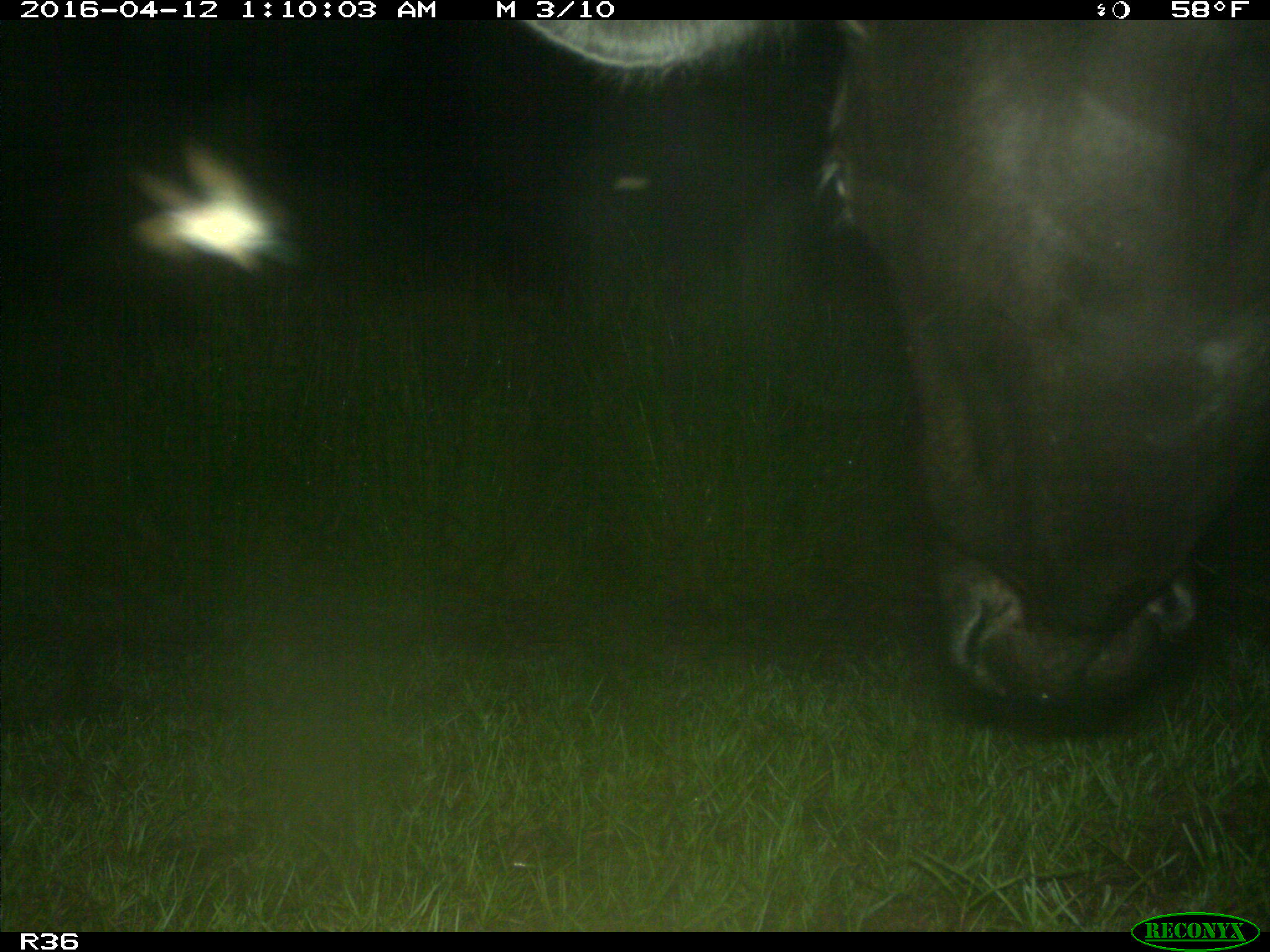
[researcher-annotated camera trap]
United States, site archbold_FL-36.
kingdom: Animalia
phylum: Chordata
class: Mammalia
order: Artiodactyla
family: Bovidae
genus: Bos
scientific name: Bos taurus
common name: domestic cow